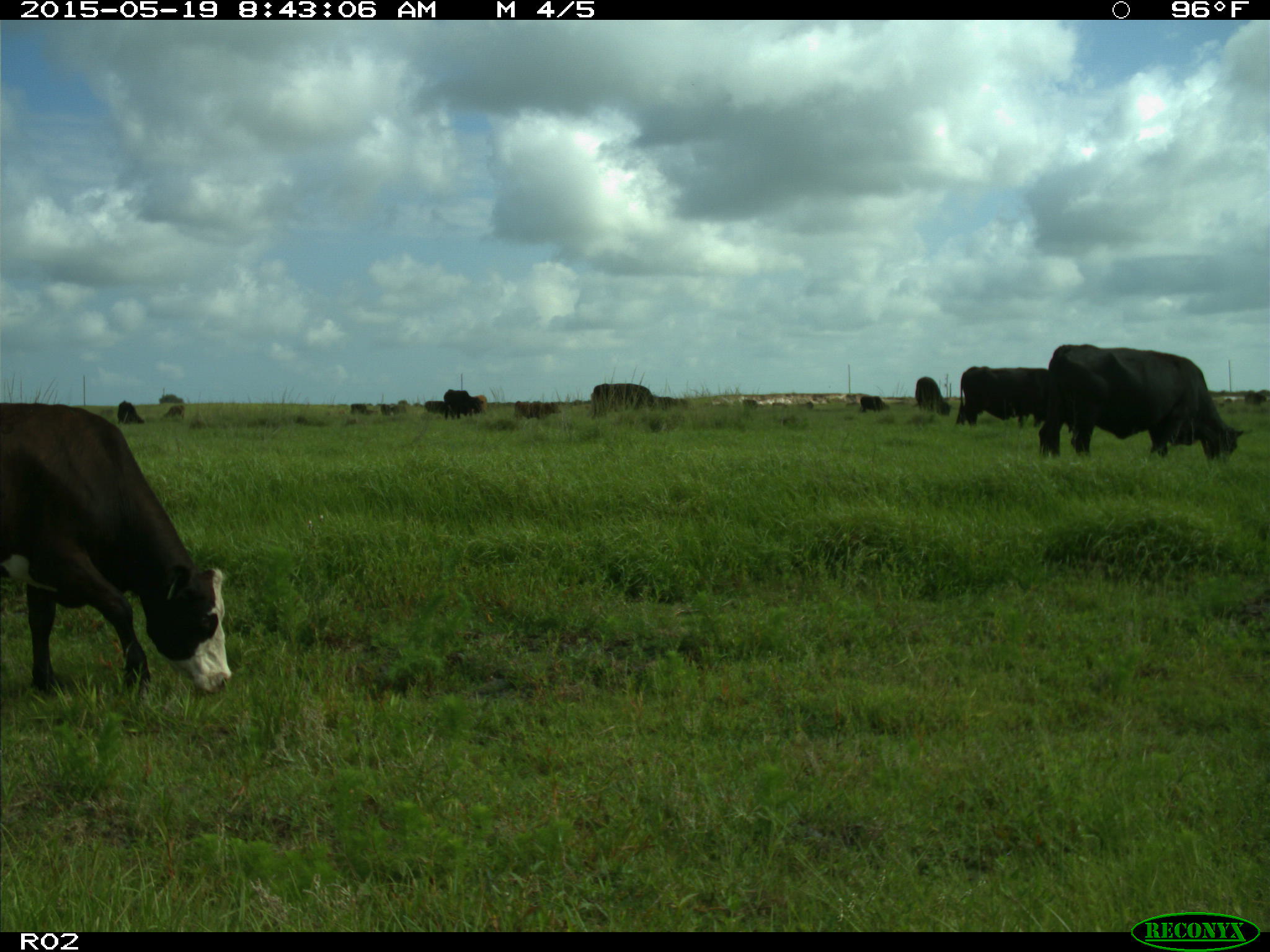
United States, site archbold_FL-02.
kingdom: Animalia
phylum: Chordata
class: Mammalia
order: Artiodactyla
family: Bovidae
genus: Bos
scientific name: Bos taurus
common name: domestic cow